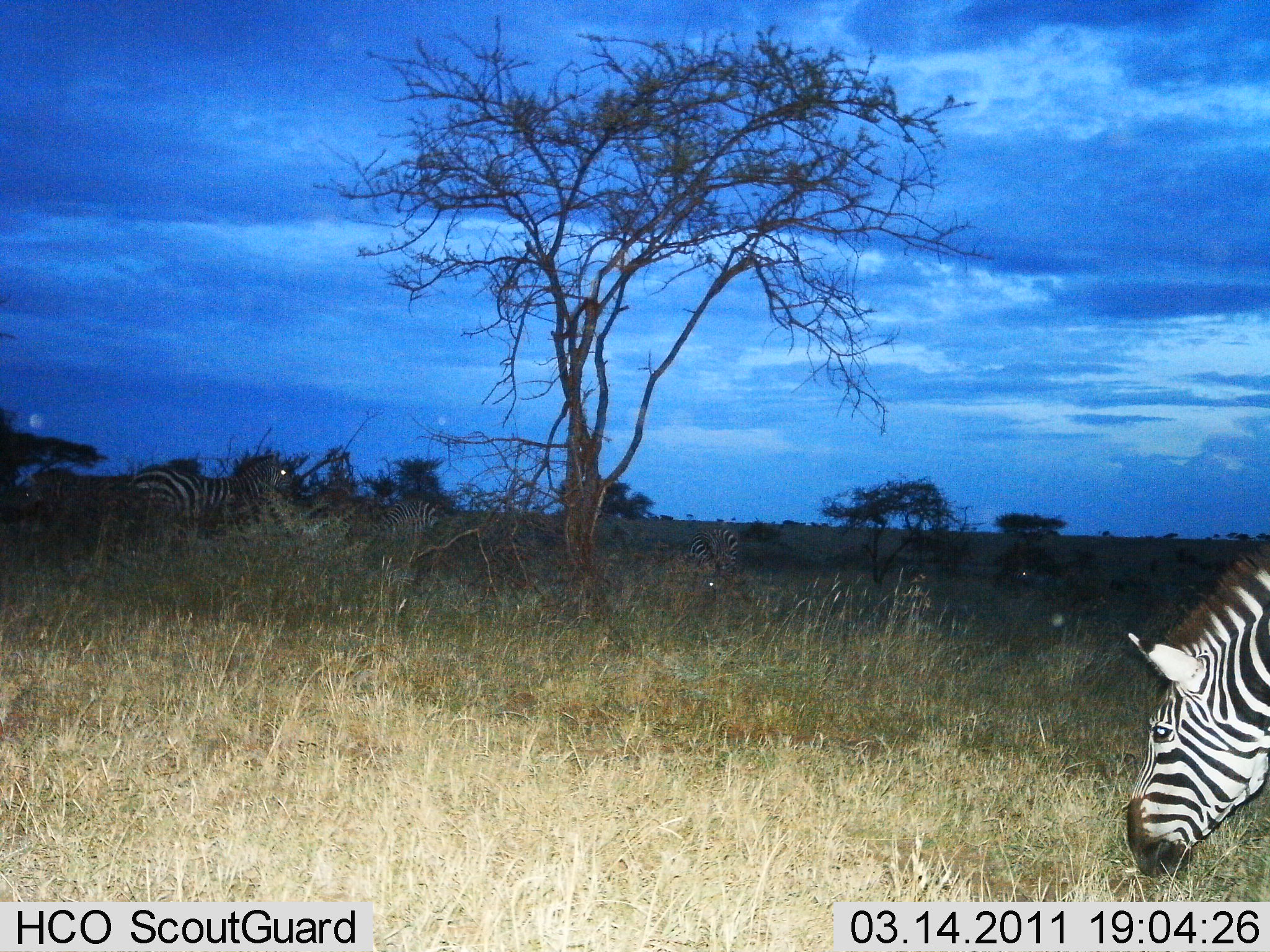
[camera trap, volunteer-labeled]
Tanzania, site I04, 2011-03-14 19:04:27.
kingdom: Animalia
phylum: Chordata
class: Mammalia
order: Perissodactyla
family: Equidae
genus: Equus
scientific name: Equus quagga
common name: plains zebra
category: zebra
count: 3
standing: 54%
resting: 0%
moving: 15%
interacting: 0%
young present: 0%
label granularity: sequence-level